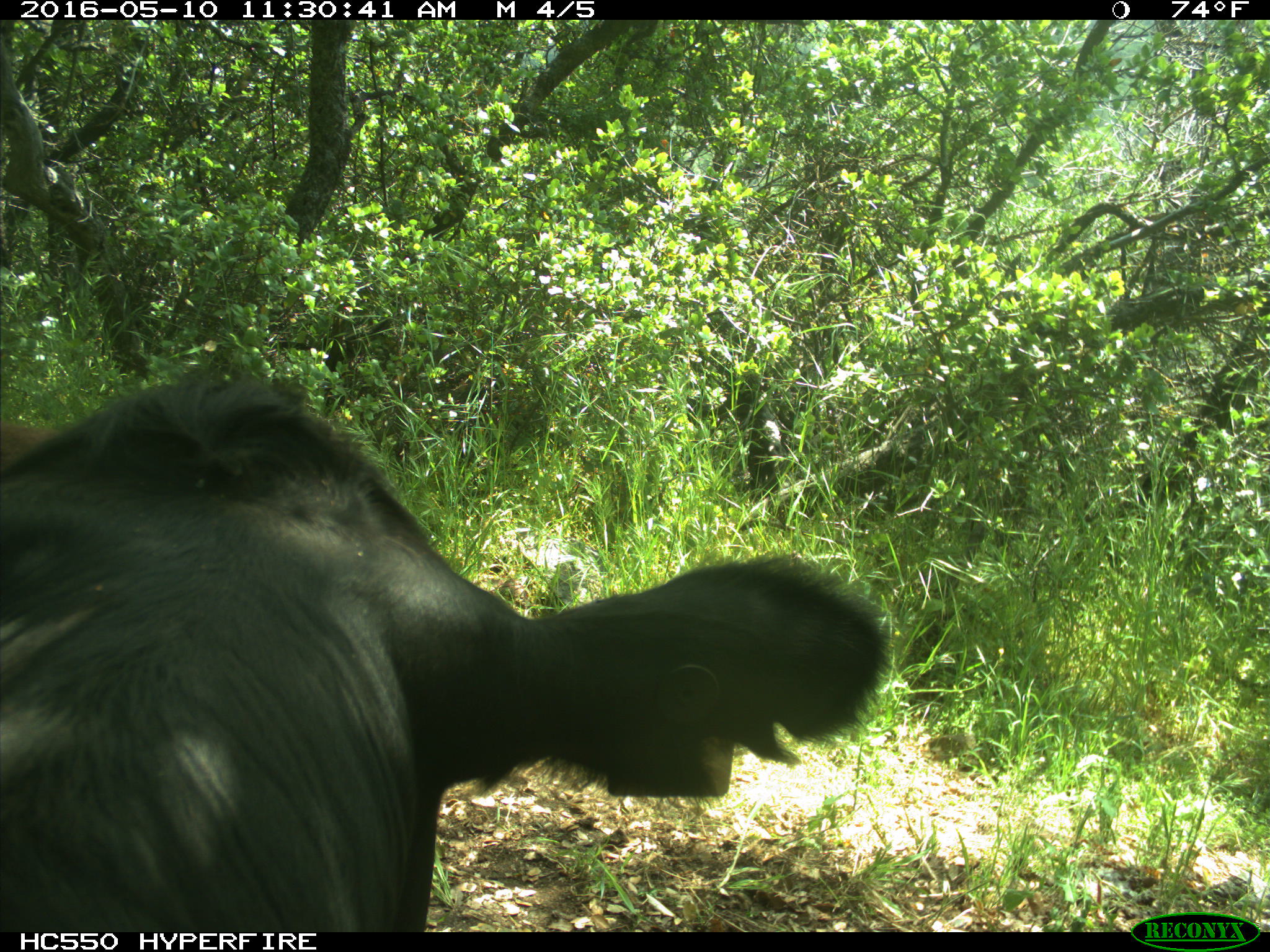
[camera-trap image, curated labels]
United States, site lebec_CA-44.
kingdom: Animalia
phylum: Chordata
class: Mammalia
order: Artiodactyla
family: Bovidae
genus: Bos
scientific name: Bos taurus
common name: domestic cow